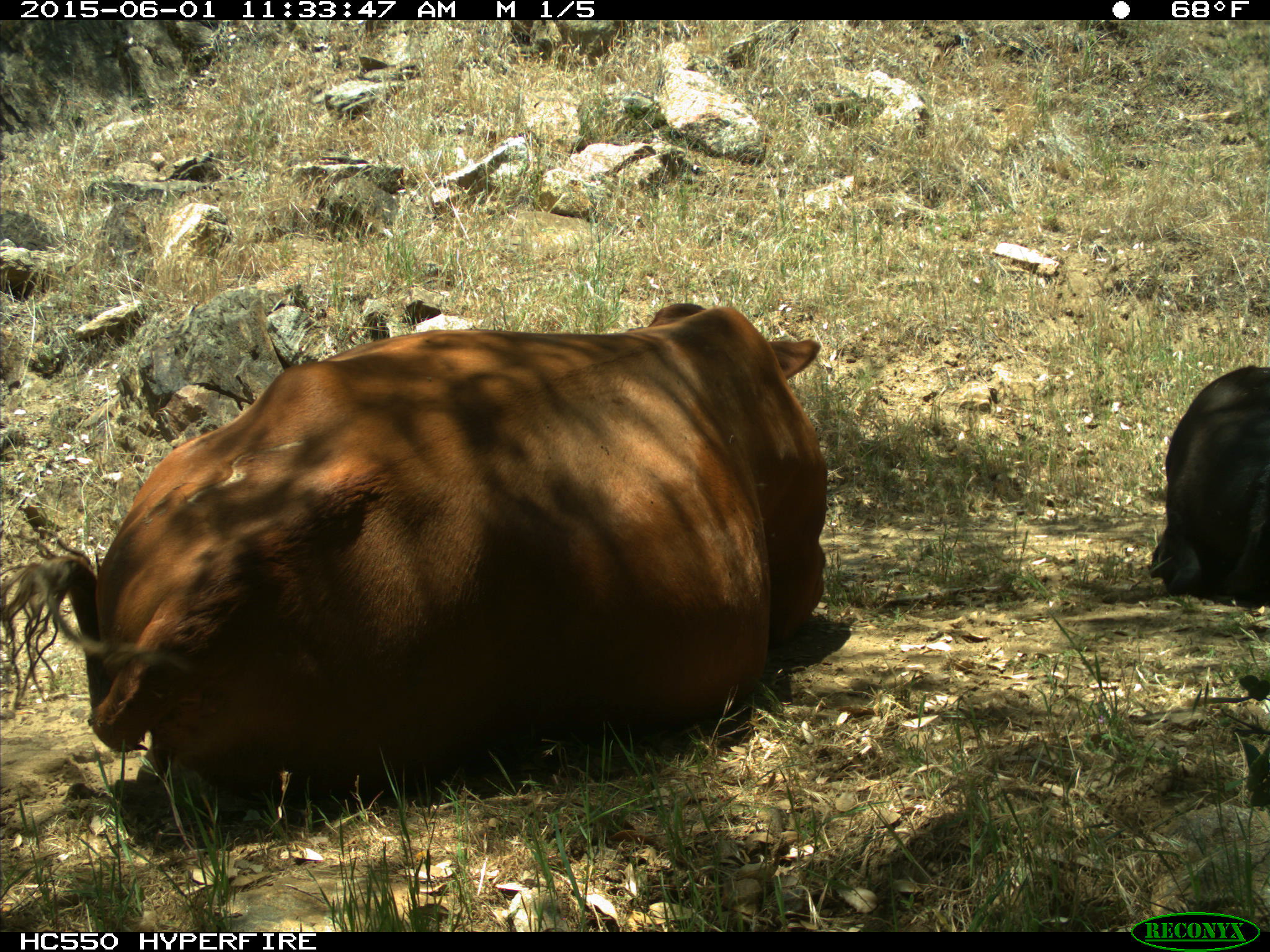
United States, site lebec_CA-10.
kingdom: Animalia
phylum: Chordata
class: Mammalia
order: Artiodactyla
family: Bovidae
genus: Bos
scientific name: Bos taurus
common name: domestic cow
Bos taurus (domestic cow).